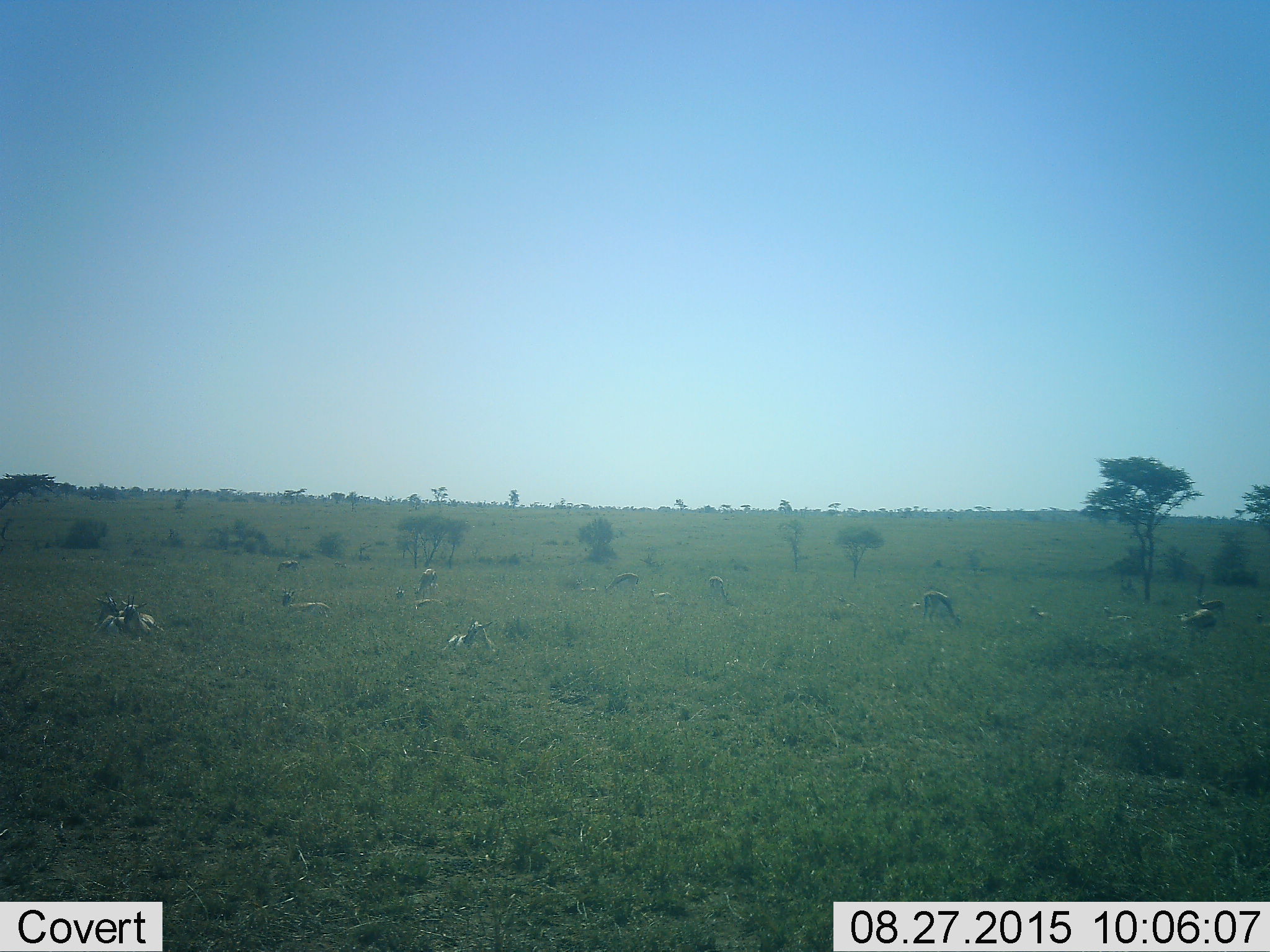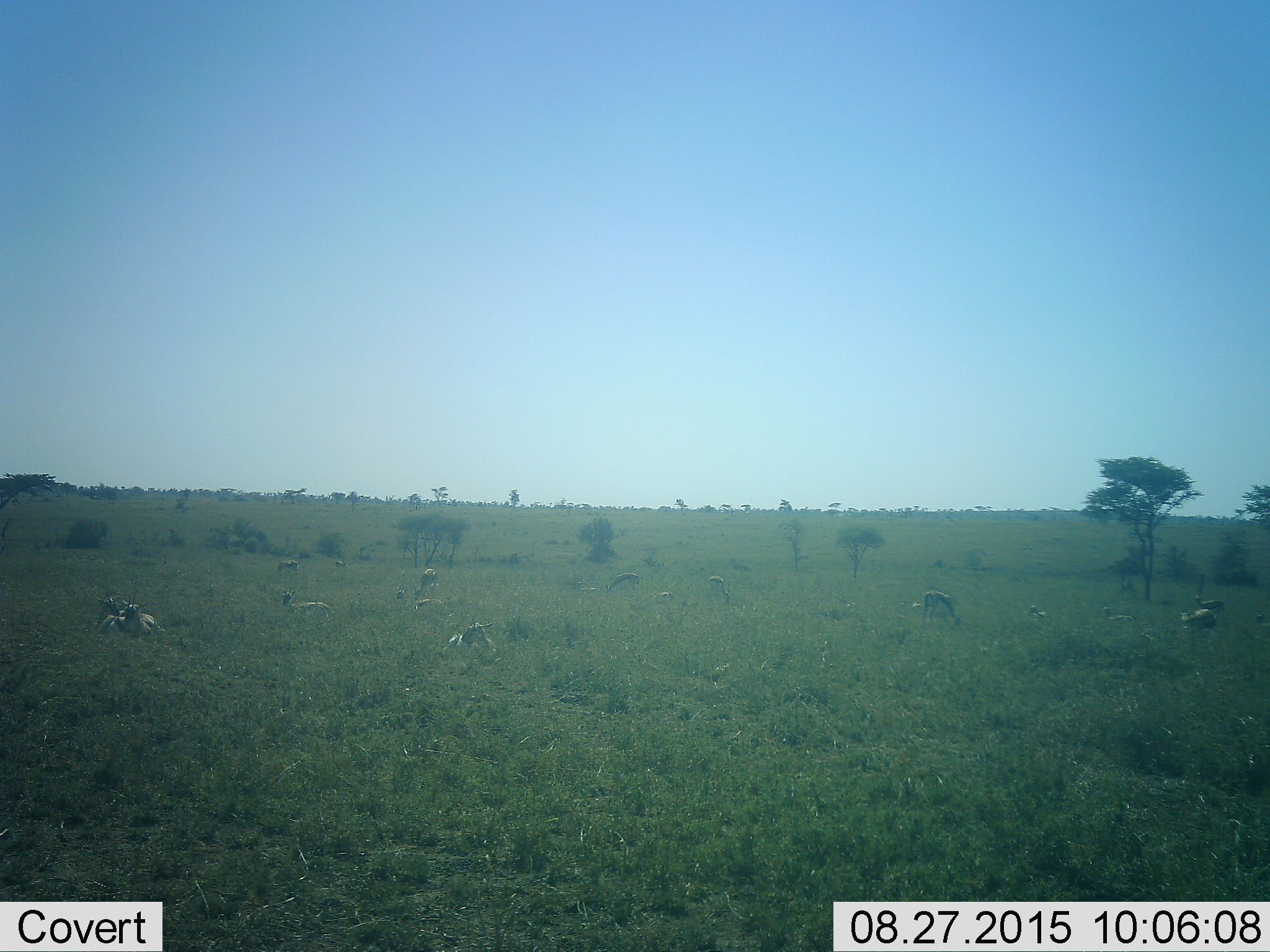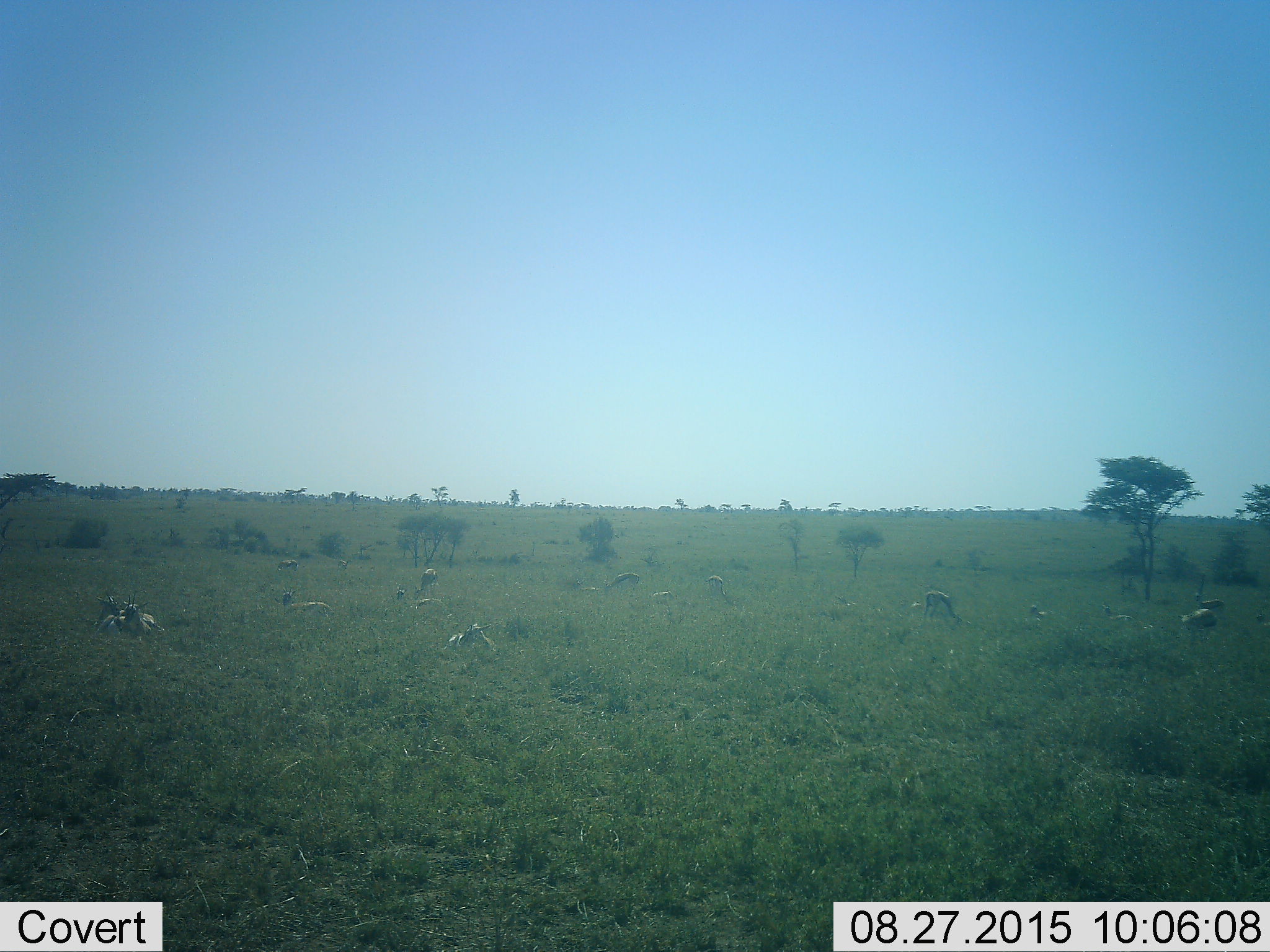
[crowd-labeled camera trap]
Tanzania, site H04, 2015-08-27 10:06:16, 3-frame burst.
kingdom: Animalia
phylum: Chordata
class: Mammalia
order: Artiodactyla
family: Bovidae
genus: Eudorcas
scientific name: Eudorcas thomsonii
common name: thomson's gazelle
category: gazellethomsons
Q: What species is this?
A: Gazellethomsons (thomson's gazelle) (Eudorcas thomsonii).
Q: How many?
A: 11-50.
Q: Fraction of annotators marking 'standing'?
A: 17%.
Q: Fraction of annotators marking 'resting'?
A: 100%.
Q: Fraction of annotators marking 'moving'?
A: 0%.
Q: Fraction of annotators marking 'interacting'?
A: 0%.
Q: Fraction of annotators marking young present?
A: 17%.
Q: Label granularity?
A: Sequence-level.